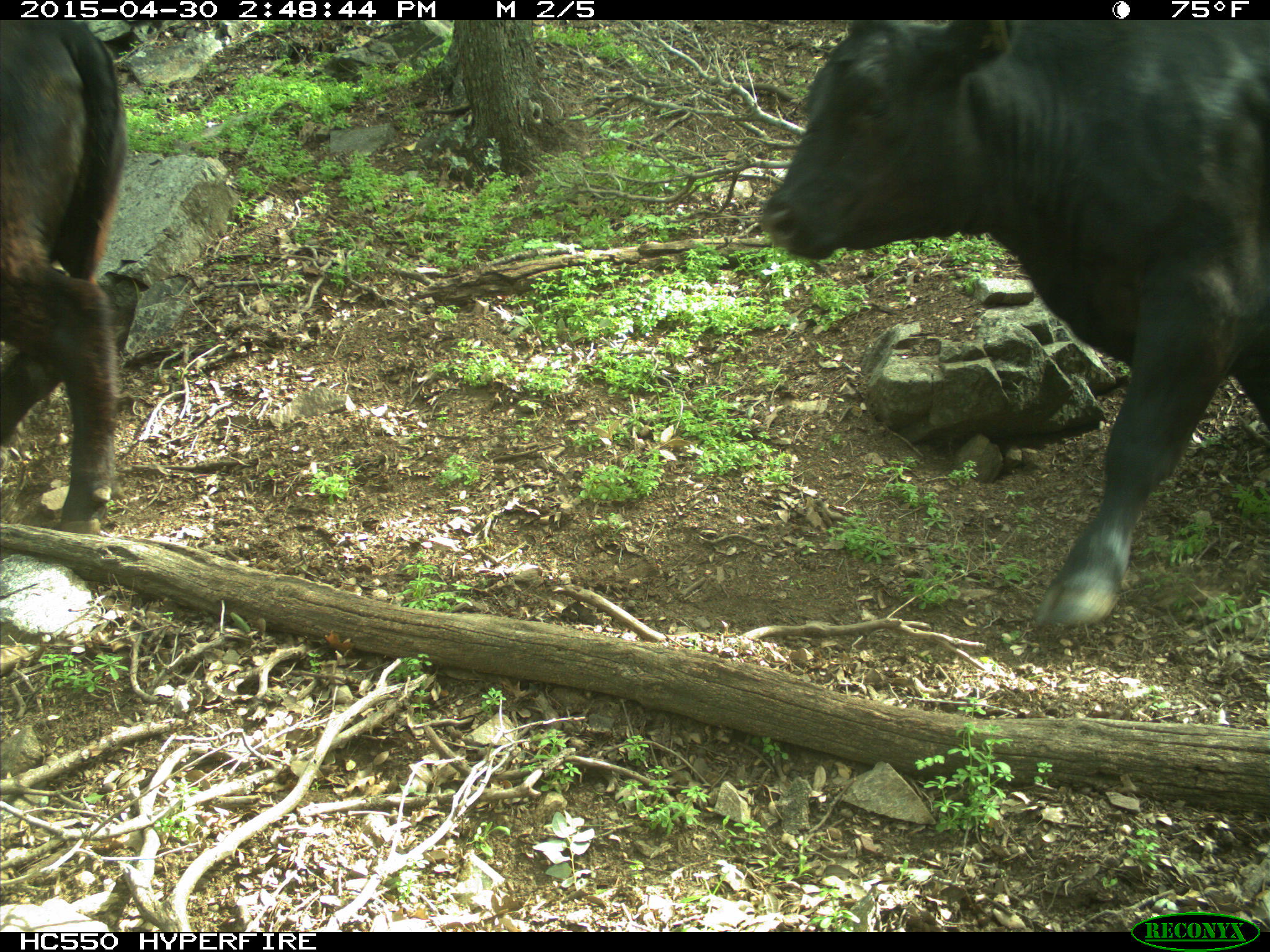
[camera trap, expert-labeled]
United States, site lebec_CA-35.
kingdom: Animalia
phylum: Chordata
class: Mammalia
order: Artiodactyla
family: Bovidae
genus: Bos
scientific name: Bos taurus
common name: domestic cow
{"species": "Bos taurus (domestic cow)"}